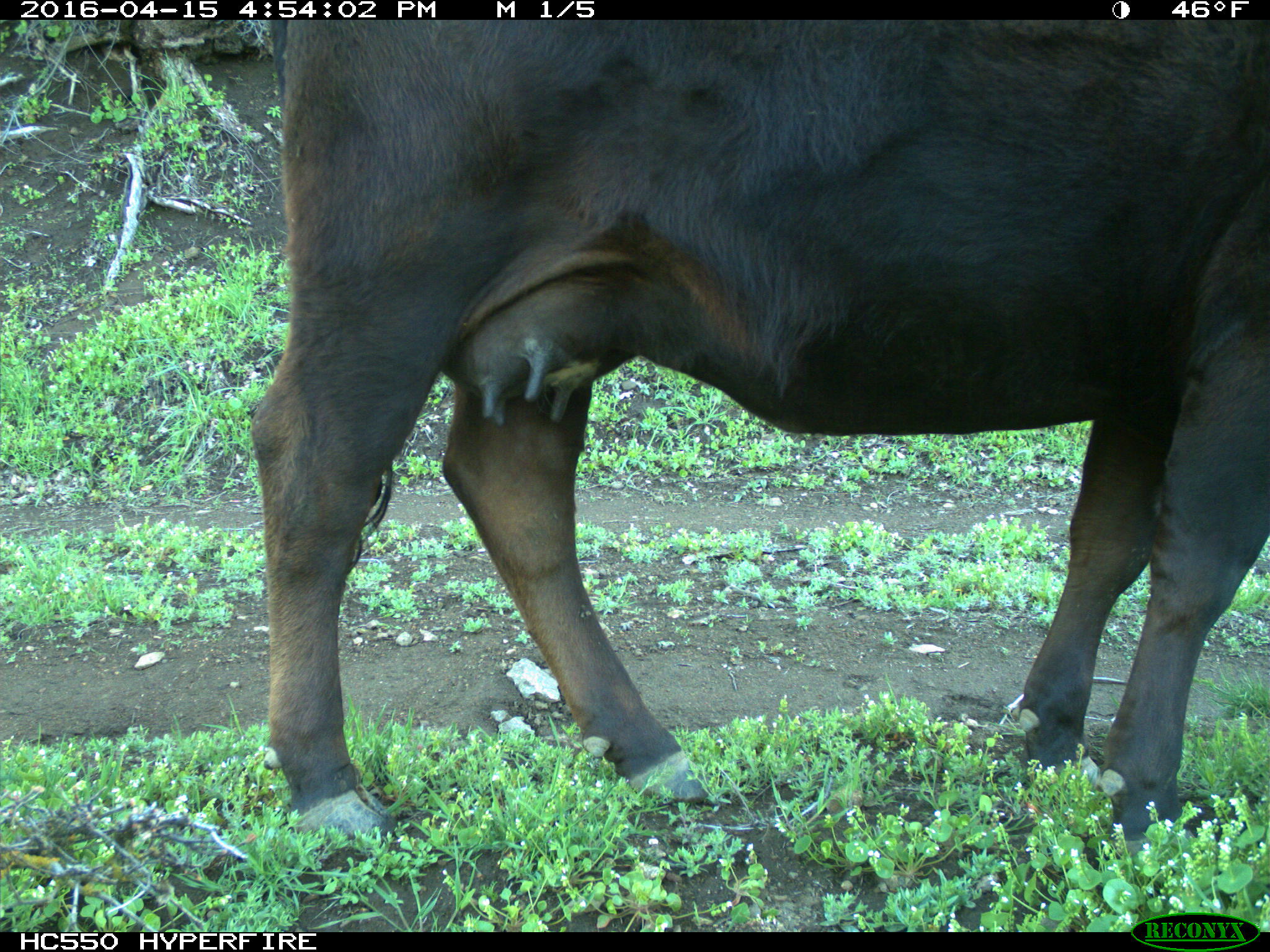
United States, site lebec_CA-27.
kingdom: Animalia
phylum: Chordata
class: Mammalia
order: Artiodactyla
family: Bovidae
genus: Bos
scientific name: Bos taurus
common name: domestic cow